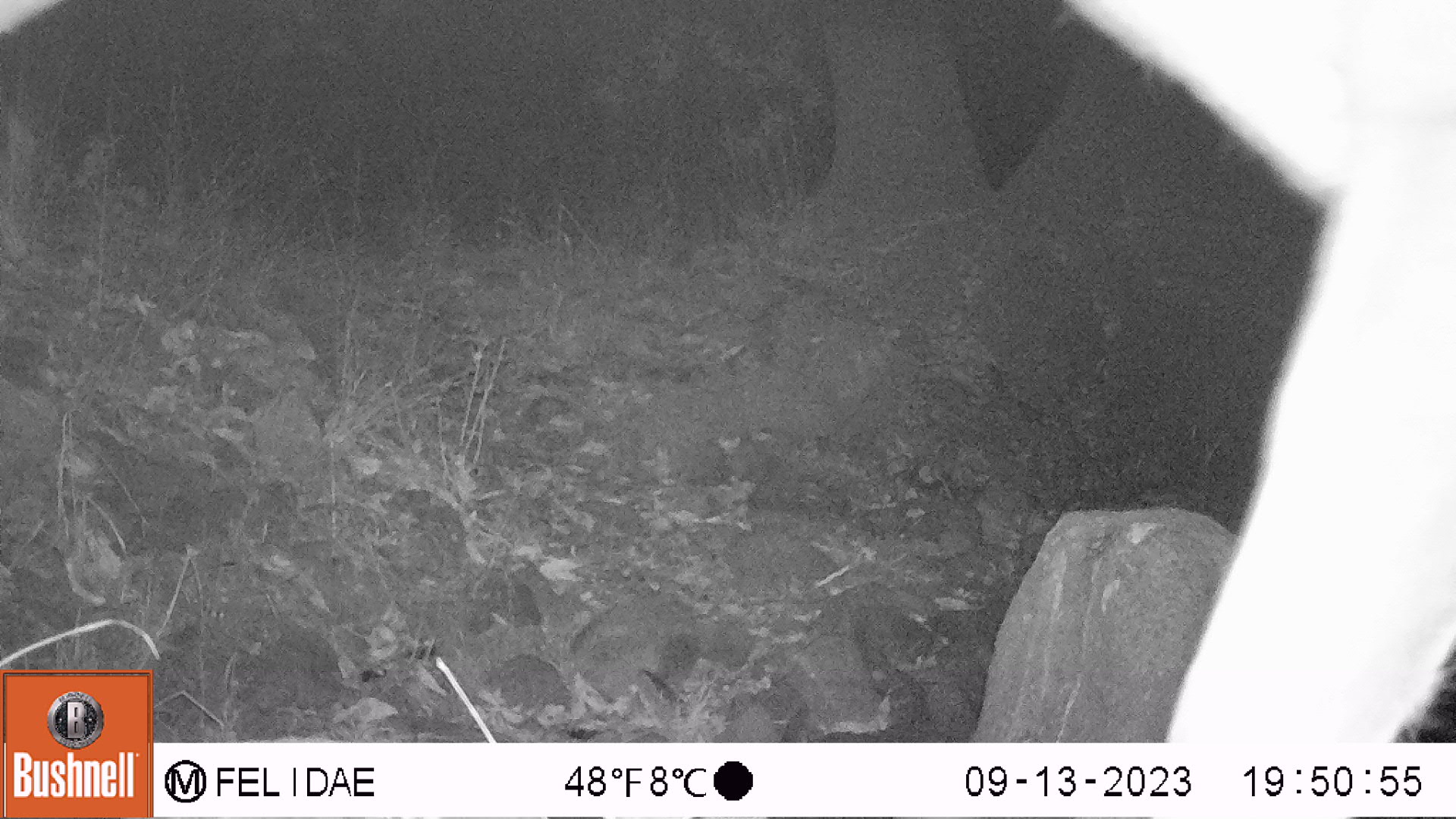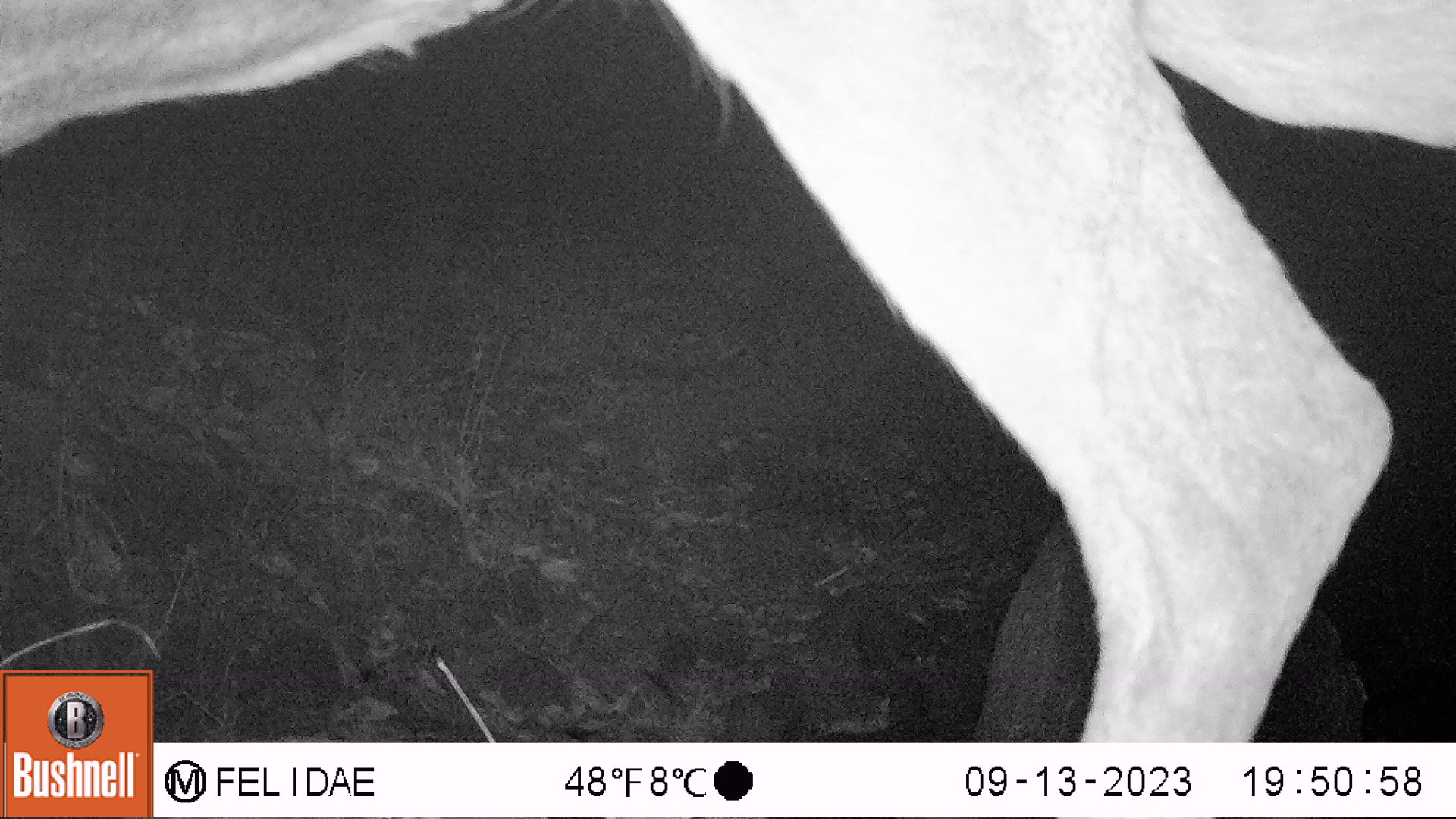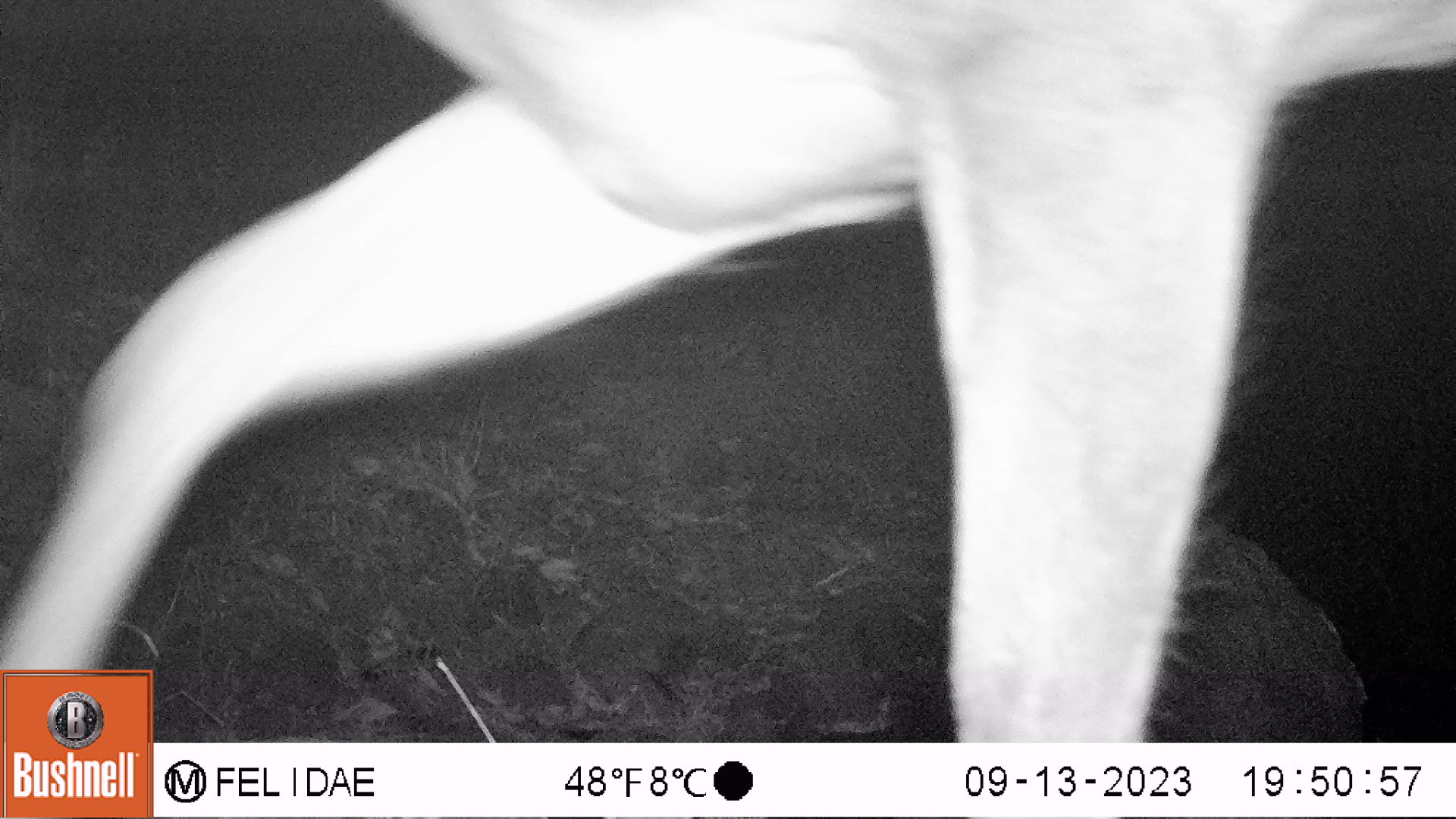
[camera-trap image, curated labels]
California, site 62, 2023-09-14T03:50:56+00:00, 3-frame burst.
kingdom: Animalia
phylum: Chordata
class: Mammalia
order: Artiodactyla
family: Cervidae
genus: Odocoileus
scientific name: Odocoileus hemionus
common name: mule deer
Mule deer (Odocoileus hemionus).